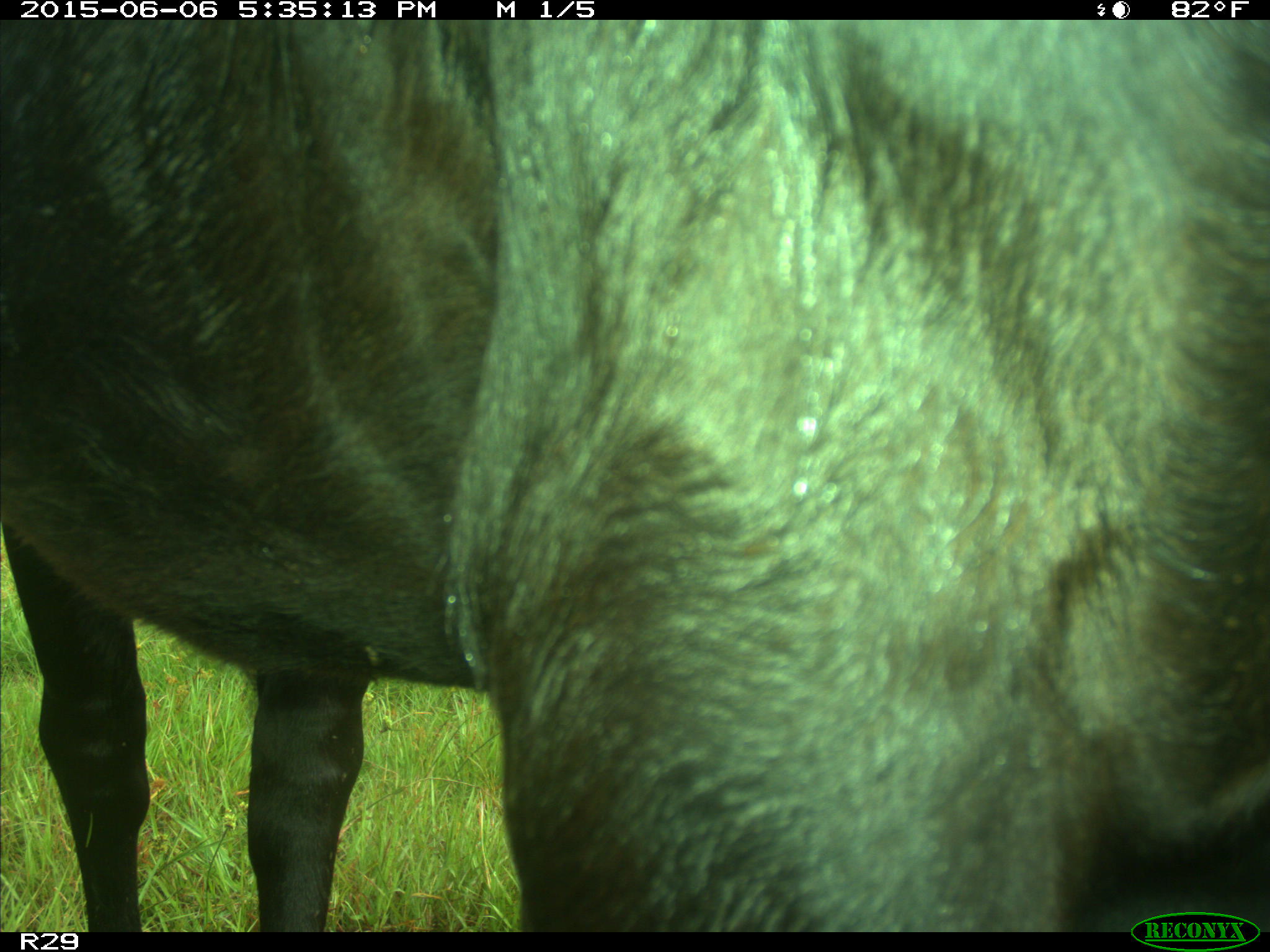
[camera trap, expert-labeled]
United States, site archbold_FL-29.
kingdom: Animalia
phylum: Chordata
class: Mammalia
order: Artiodactyla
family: Bovidae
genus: Bos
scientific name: Bos taurus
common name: domestic cow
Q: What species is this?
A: Bos taurus (domestic cow).